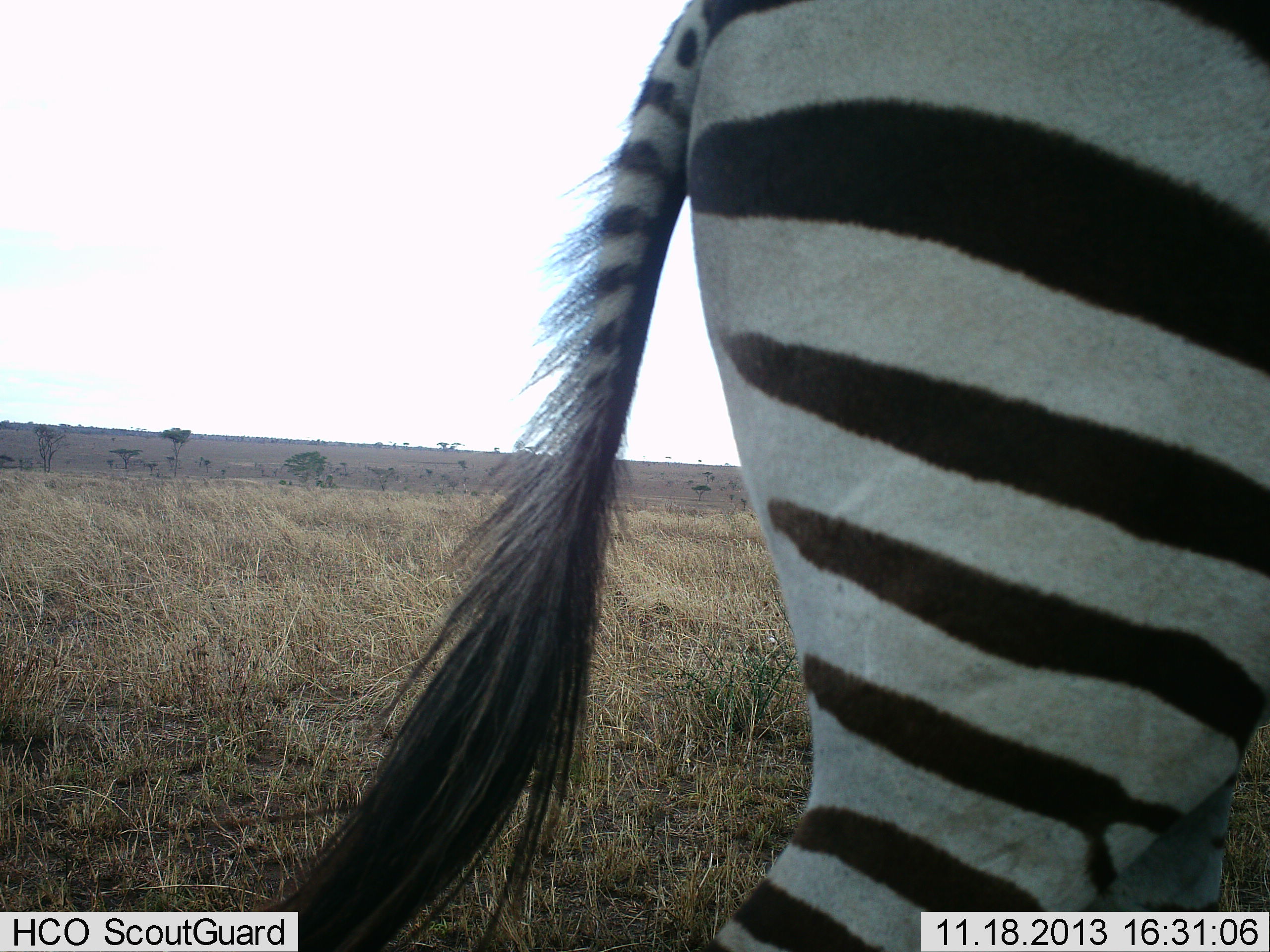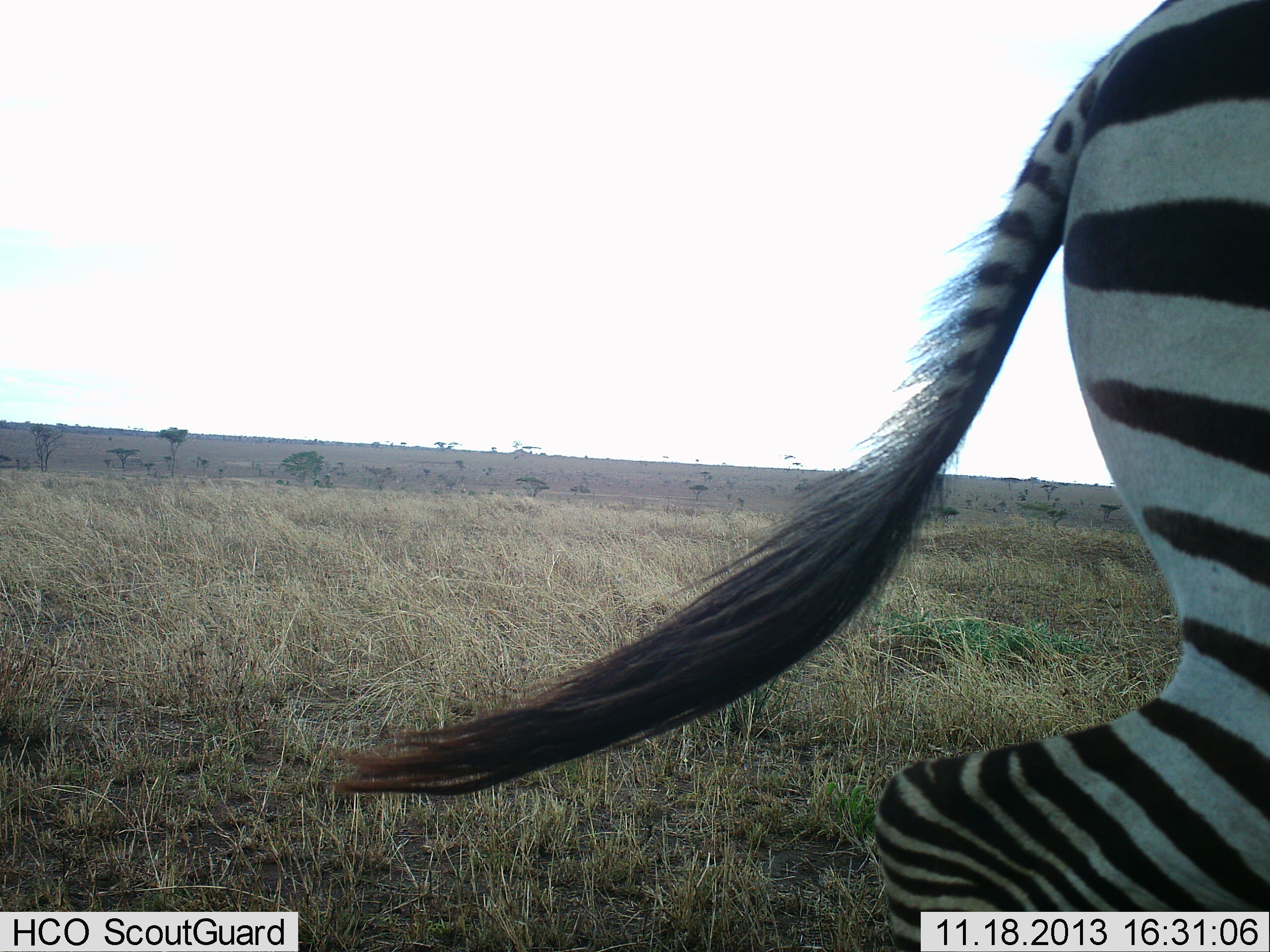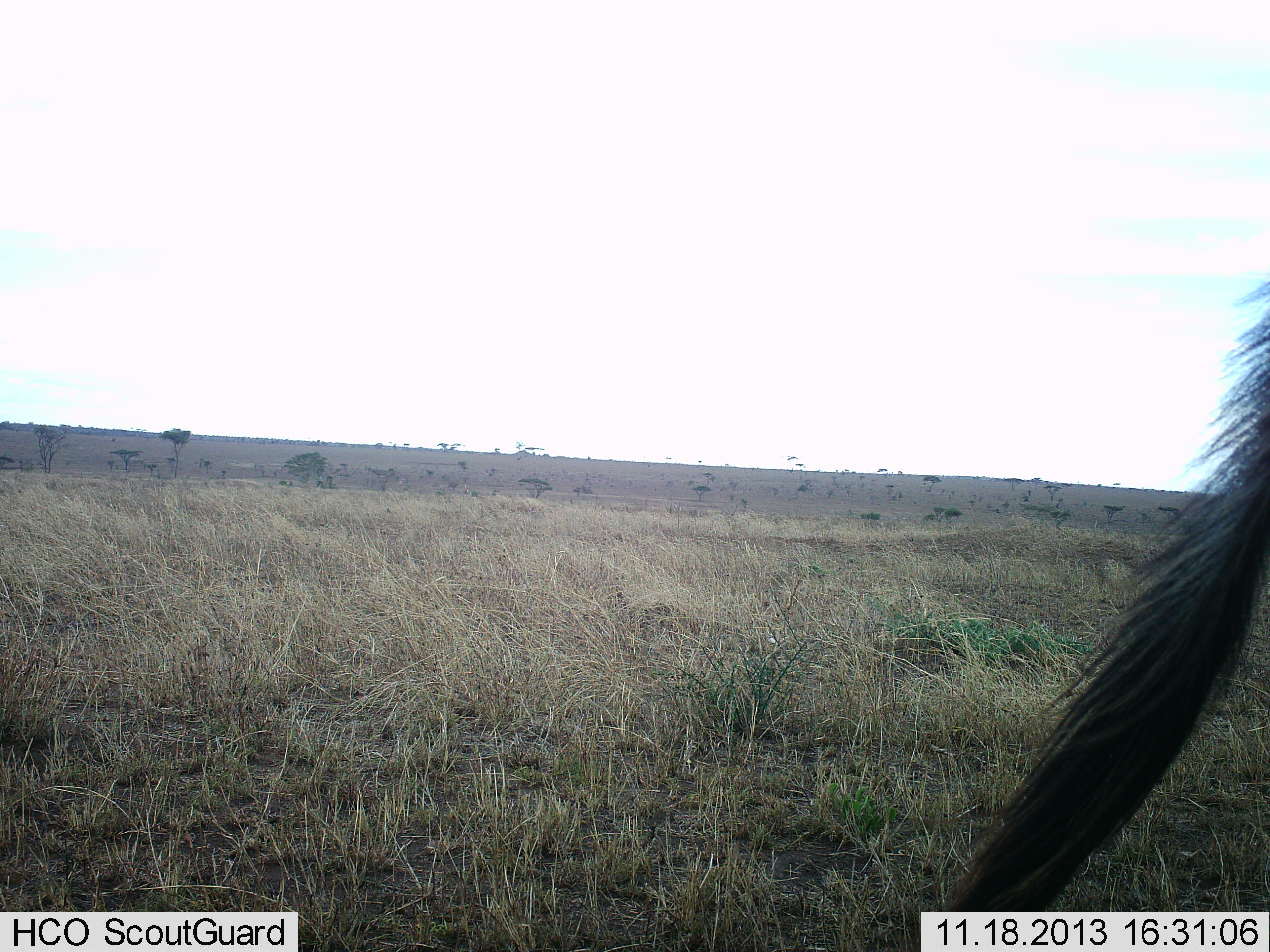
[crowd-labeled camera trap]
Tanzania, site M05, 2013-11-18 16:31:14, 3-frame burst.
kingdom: Animalia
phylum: Chordata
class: Mammalia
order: Perissodactyla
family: Equidae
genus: Equus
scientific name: Equus quagga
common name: plains zebra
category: zebra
Zebra (plains zebra) (Equus quagga), count 1. Behavior (volunteer vote fractions): standing 0%, resting 0%, moving 100%, interacting 0%. Young present (vote fraction): 0%. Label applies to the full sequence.